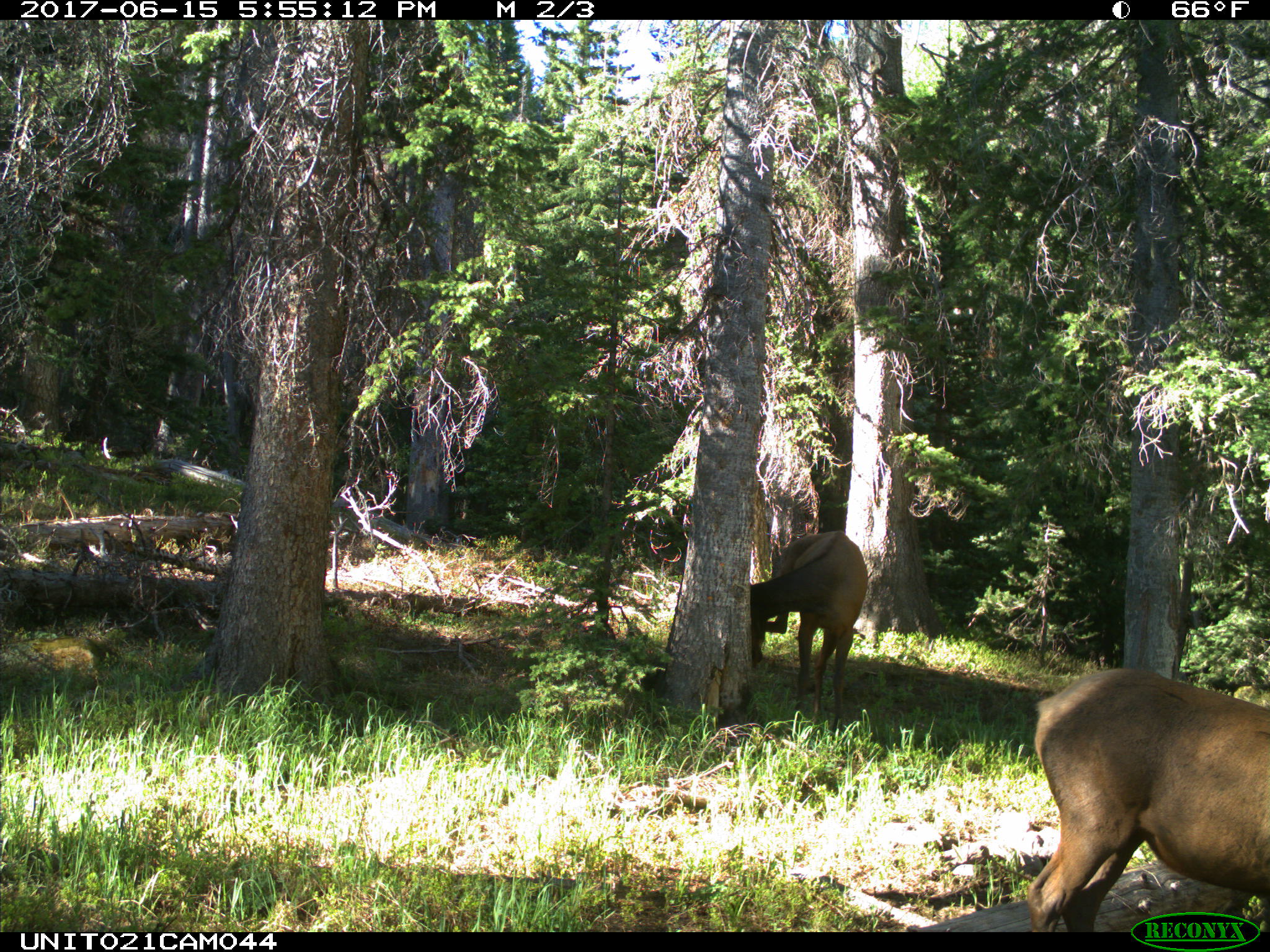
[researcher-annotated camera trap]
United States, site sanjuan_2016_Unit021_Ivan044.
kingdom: Animalia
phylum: Chordata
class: Mammalia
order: Artiodactyla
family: Cervidae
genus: Cervus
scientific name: Cervus elaphus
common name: red deer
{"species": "Cervus elaphus (red deer)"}